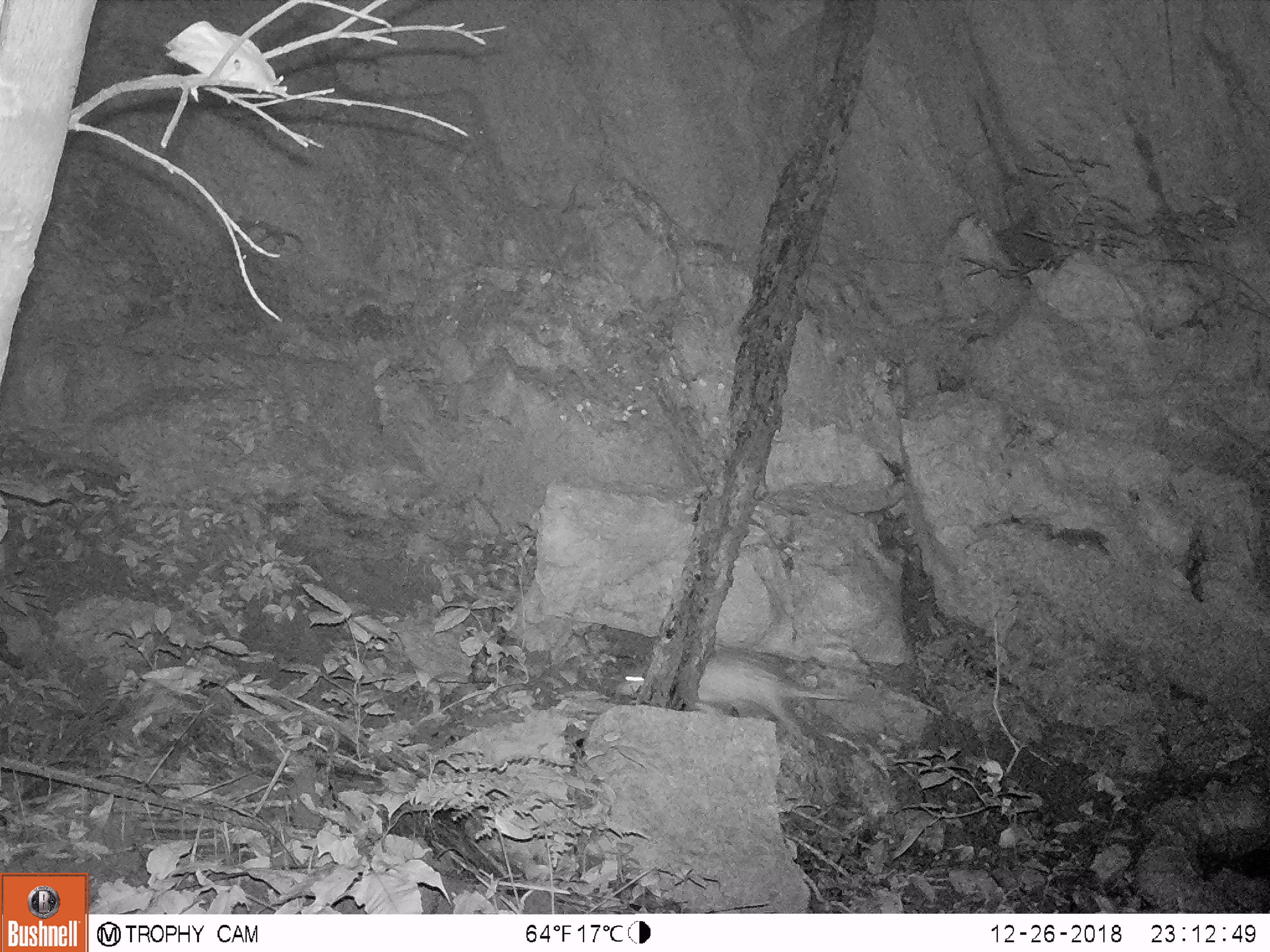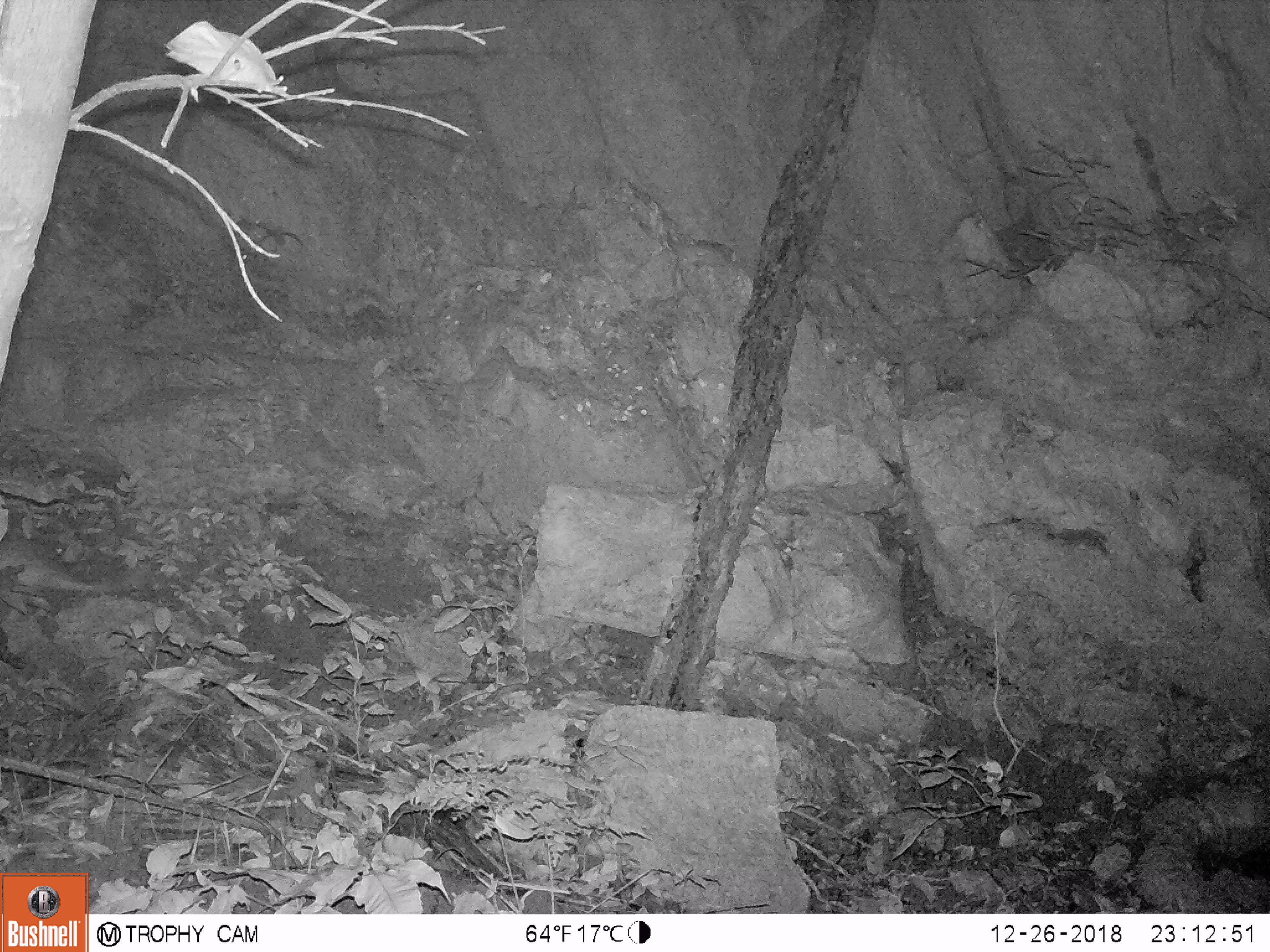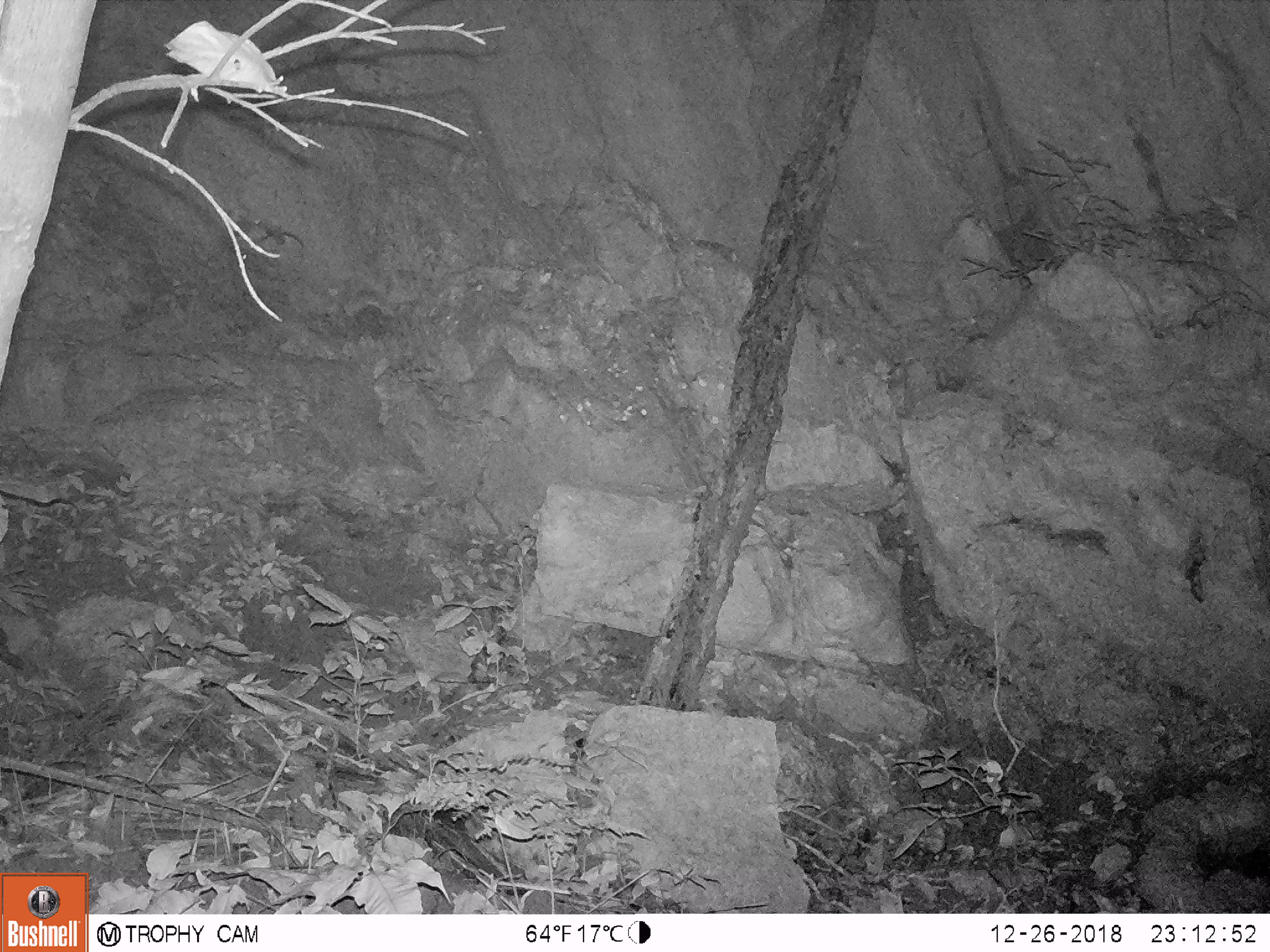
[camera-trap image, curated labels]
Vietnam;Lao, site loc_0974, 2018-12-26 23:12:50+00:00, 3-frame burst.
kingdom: Animalia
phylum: Chordata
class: Mammalia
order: Rodentia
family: Hystricidae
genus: Atherurus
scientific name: Atherurus macrourus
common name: asiatic brush-tailed porcupine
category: asiatic brush tailed porcupine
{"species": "asiatic brush tailed porcupine (asiatic brush-tailed porcupine) (Atherurus macrourus)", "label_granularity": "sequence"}